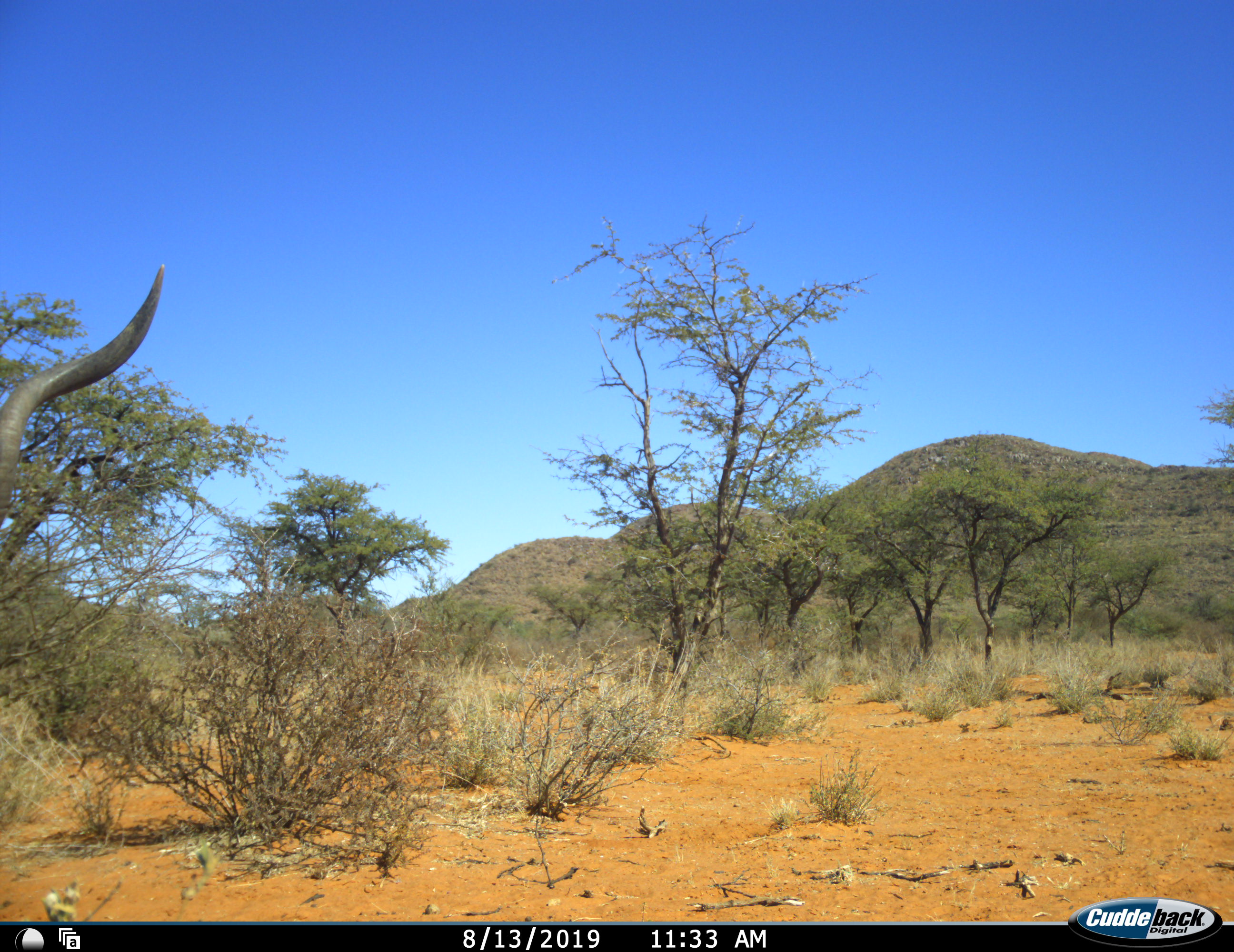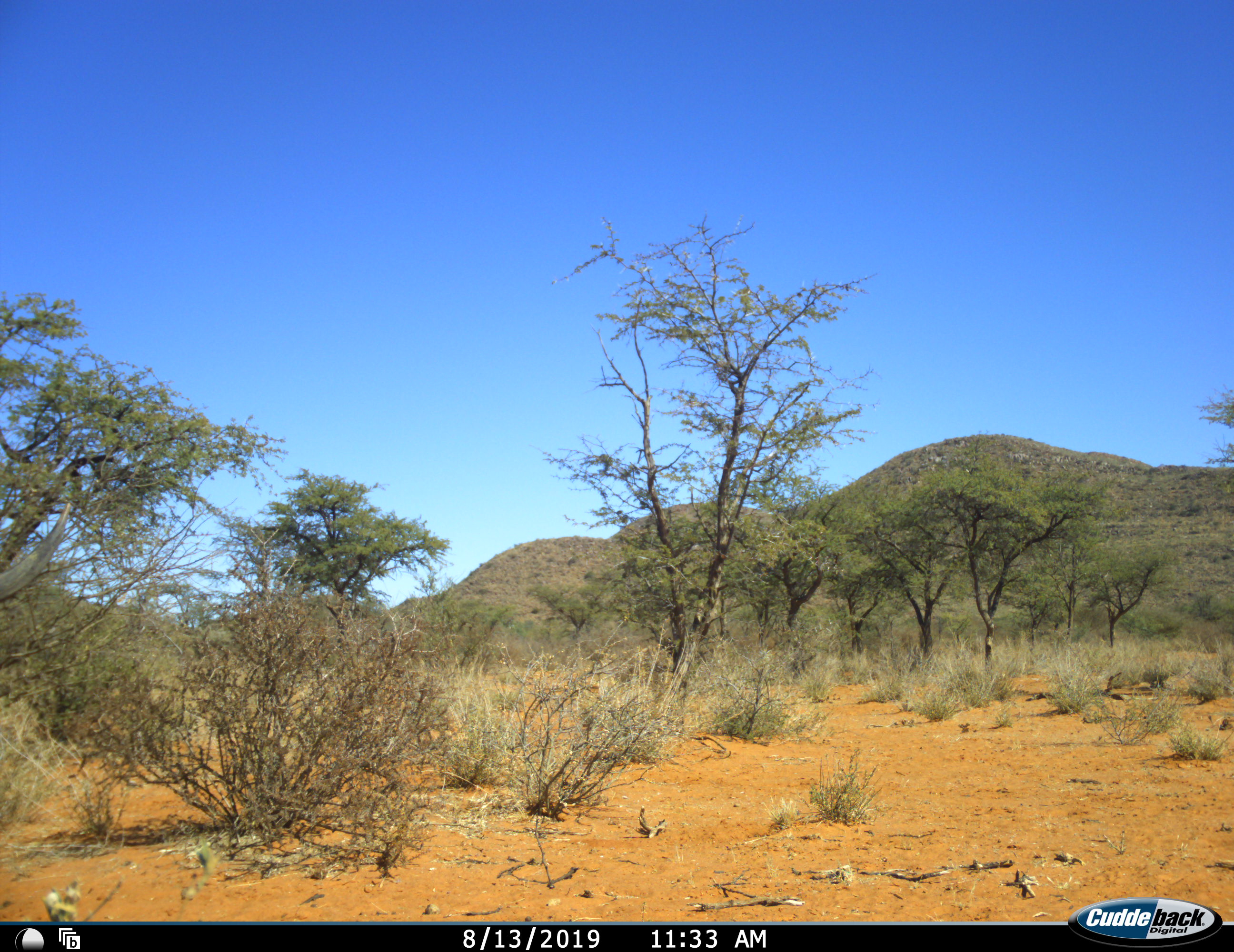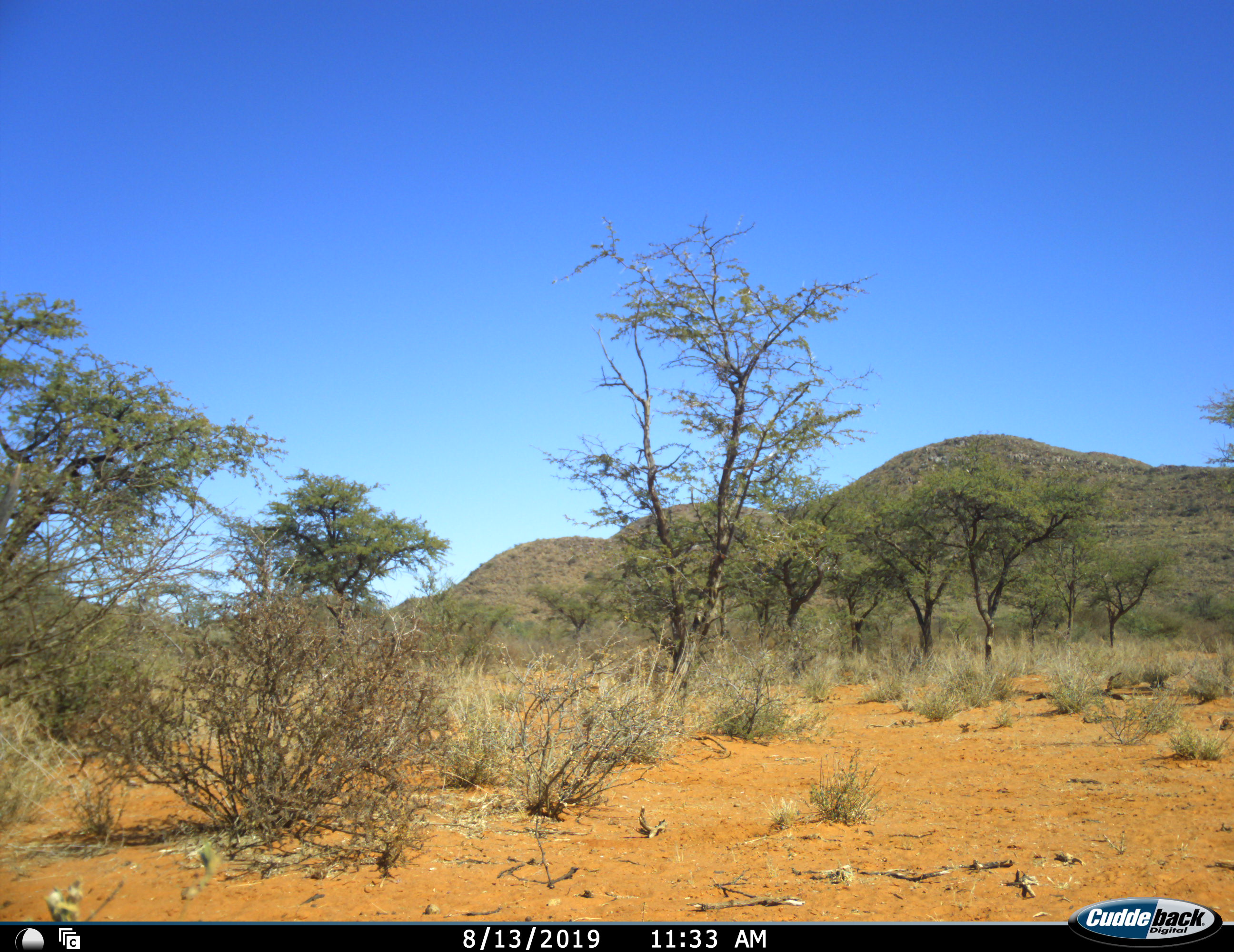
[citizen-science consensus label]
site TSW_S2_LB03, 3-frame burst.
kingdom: Animalia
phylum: Chordata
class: Mammalia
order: Artiodactyla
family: Bovidae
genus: Tragelaphus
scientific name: Tragelaphus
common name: kudu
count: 1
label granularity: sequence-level